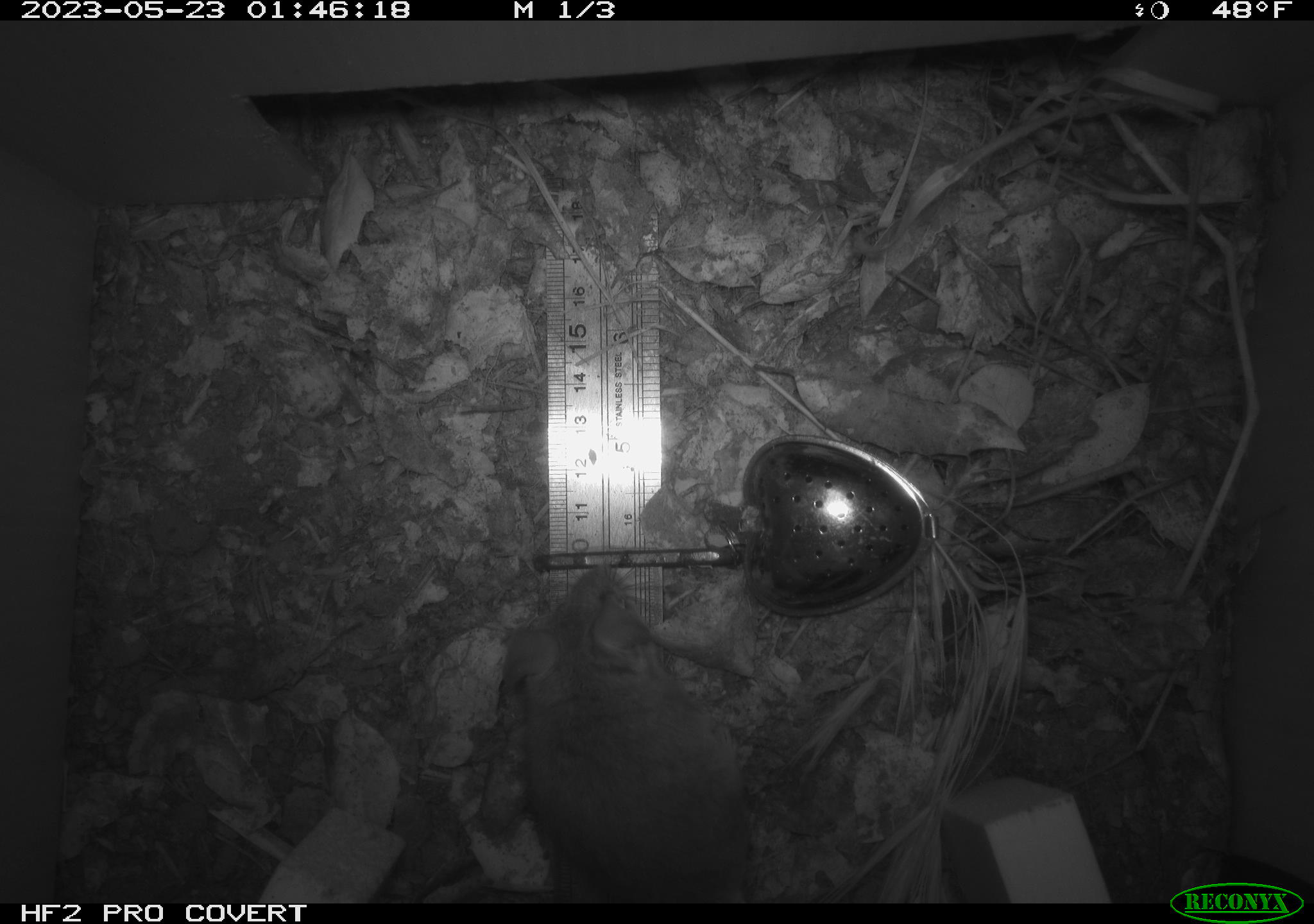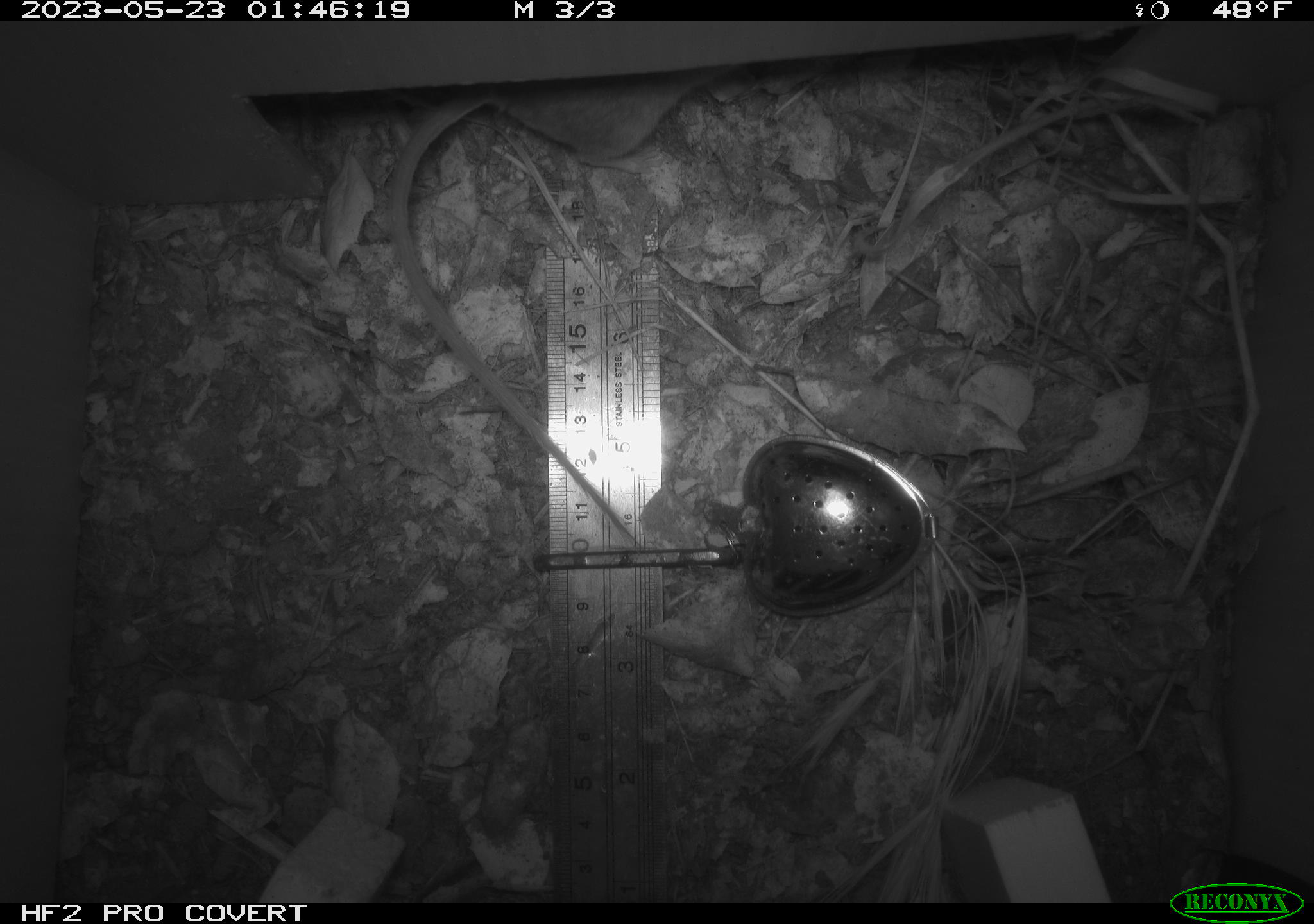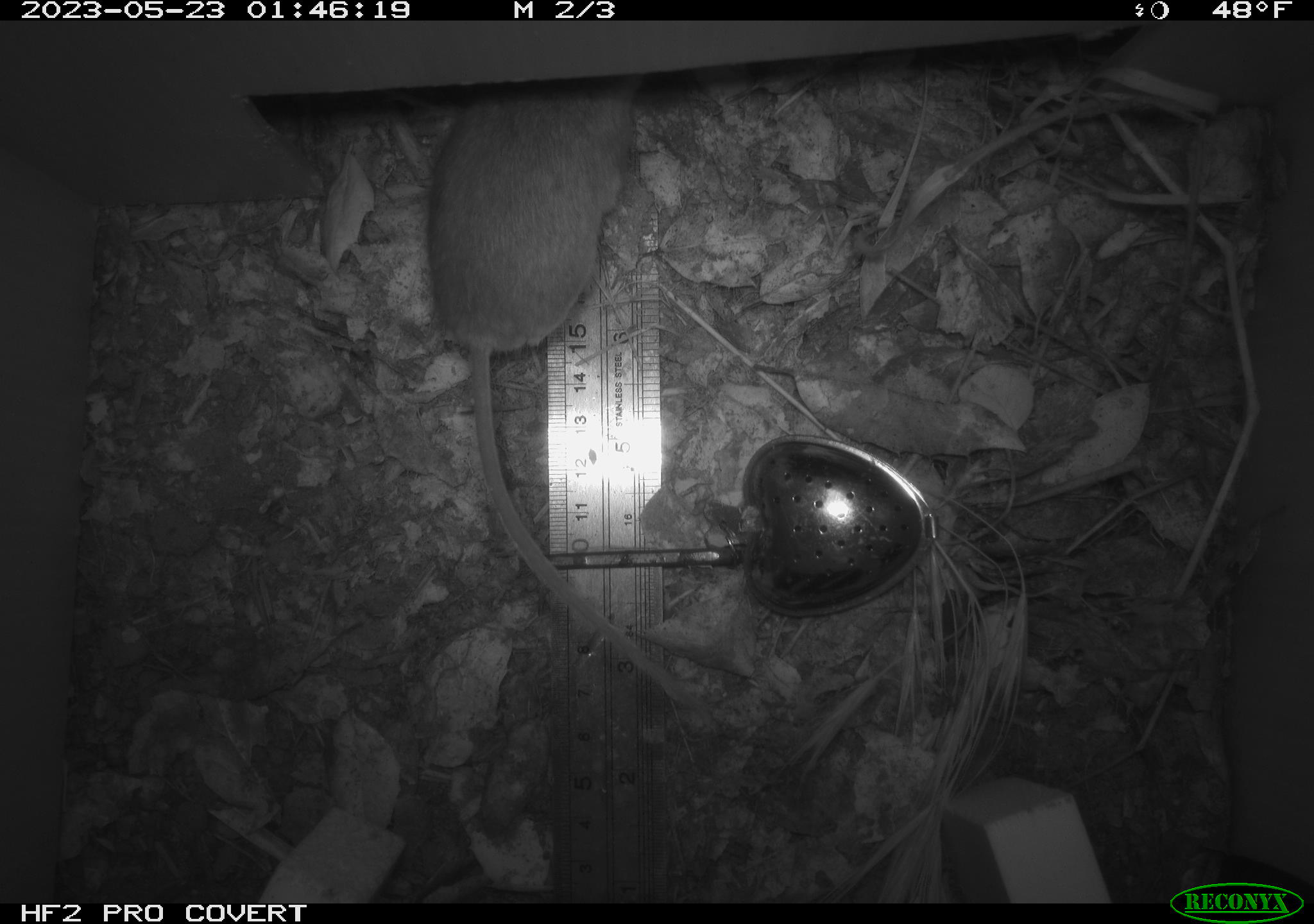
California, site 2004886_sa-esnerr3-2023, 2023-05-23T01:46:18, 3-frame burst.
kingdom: Animalia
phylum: Chordata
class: Mammalia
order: Rodentia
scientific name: Rodentia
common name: mouse species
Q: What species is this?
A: Mouse species (Rodentia).